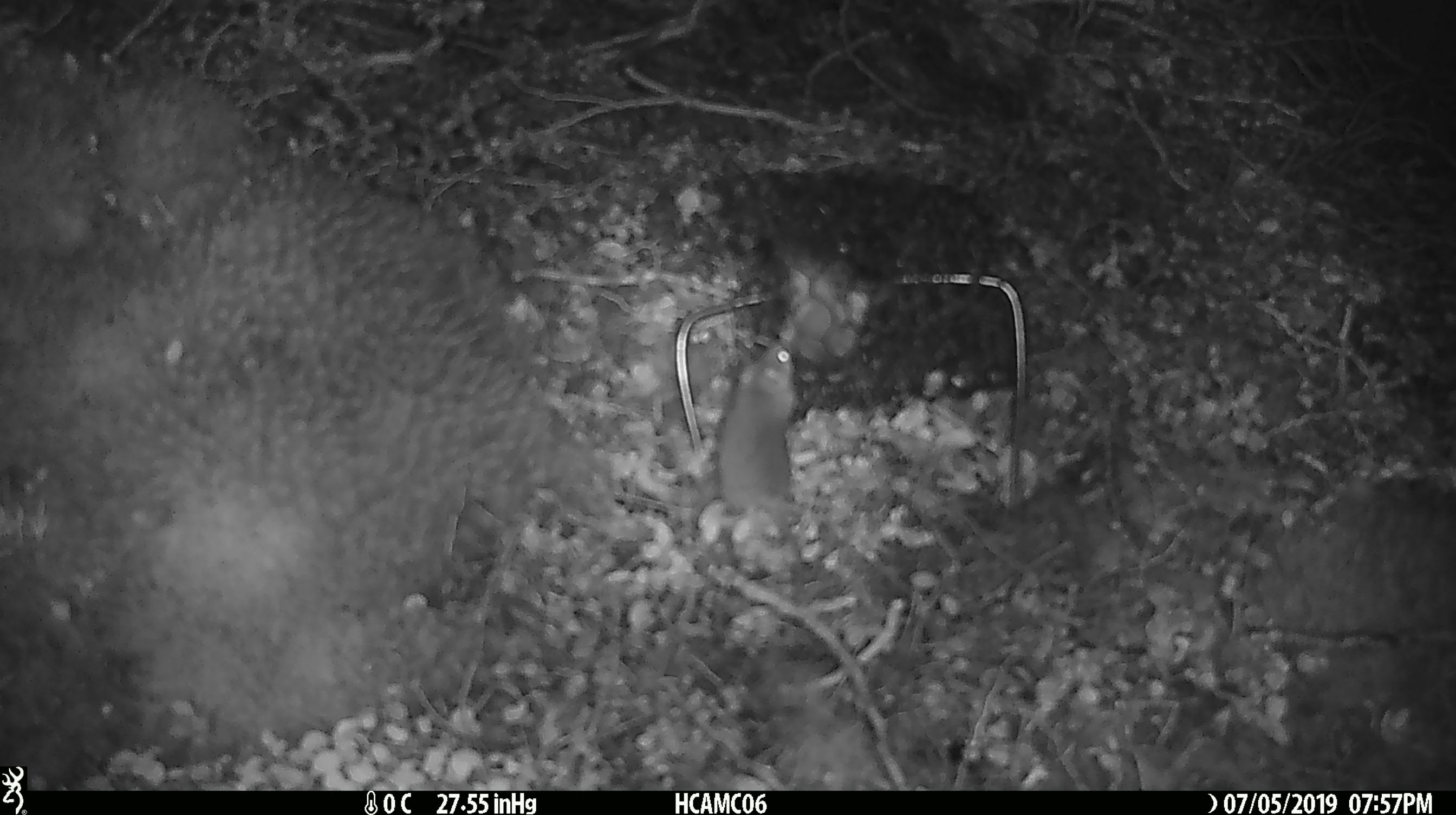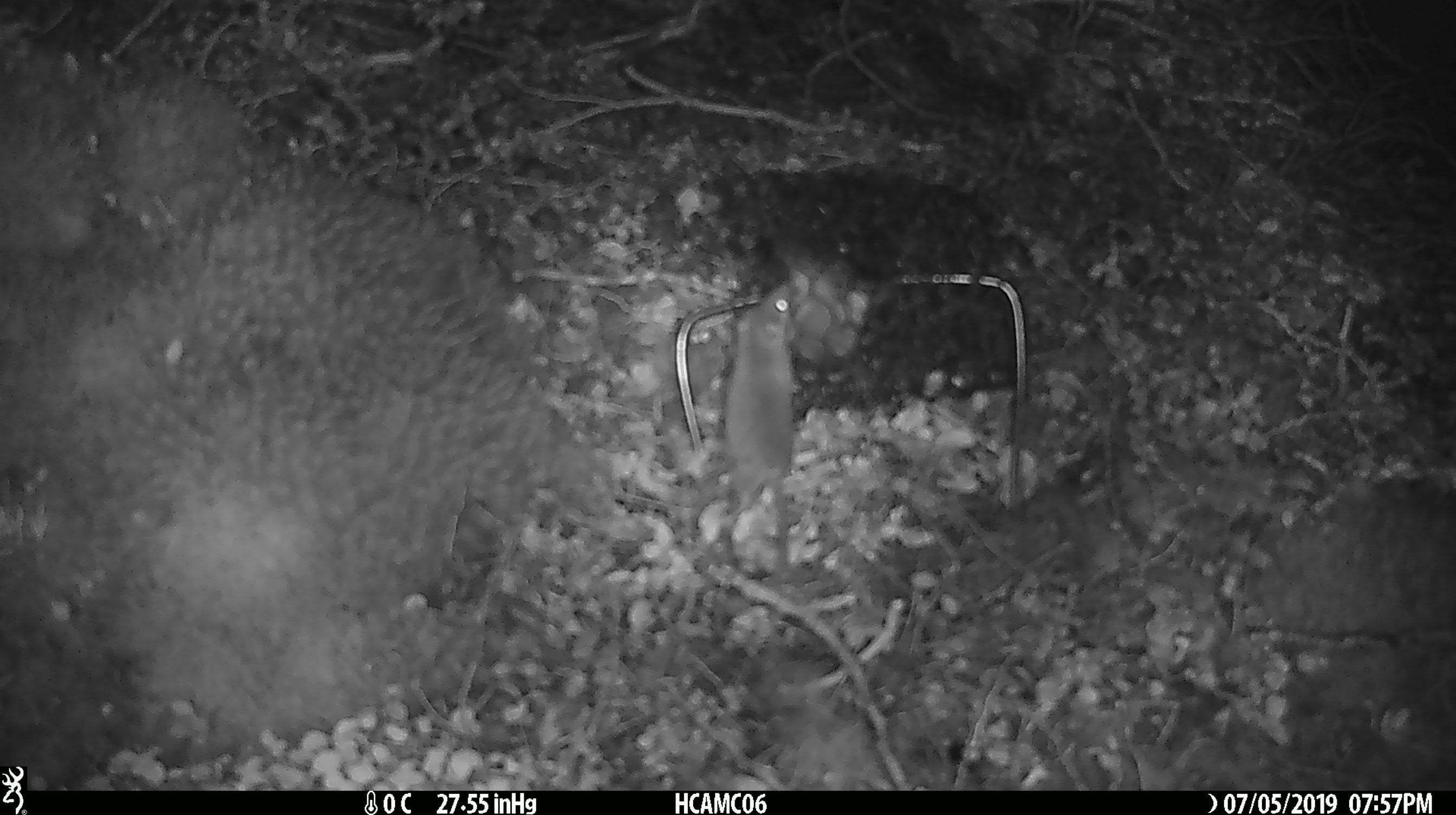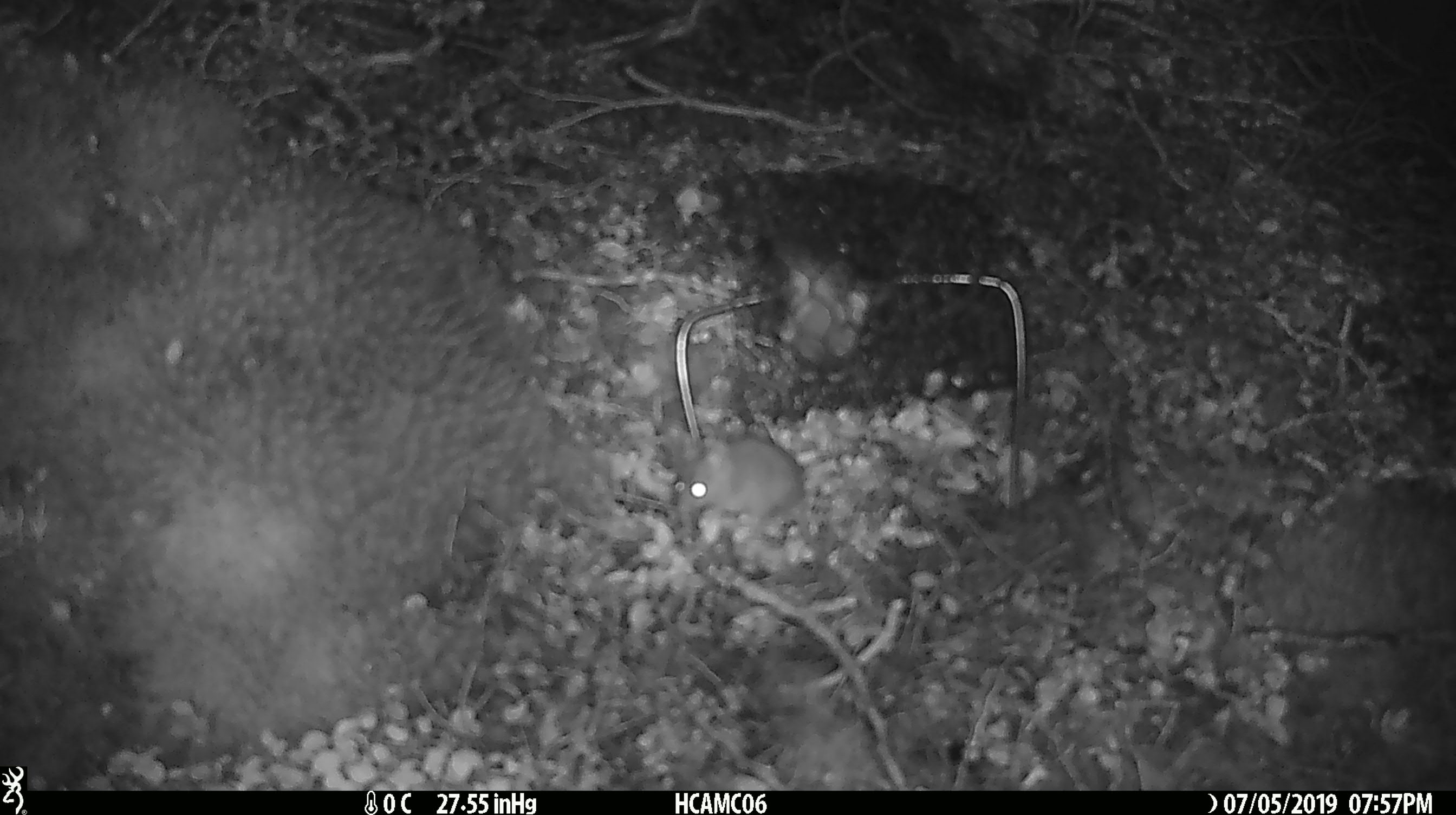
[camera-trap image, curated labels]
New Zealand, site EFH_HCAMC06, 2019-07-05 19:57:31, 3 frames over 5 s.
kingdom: Animalia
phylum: Chordata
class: Mammalia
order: Rodentia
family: Muridae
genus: Mus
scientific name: Mus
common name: mouse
Mouse (Mus).